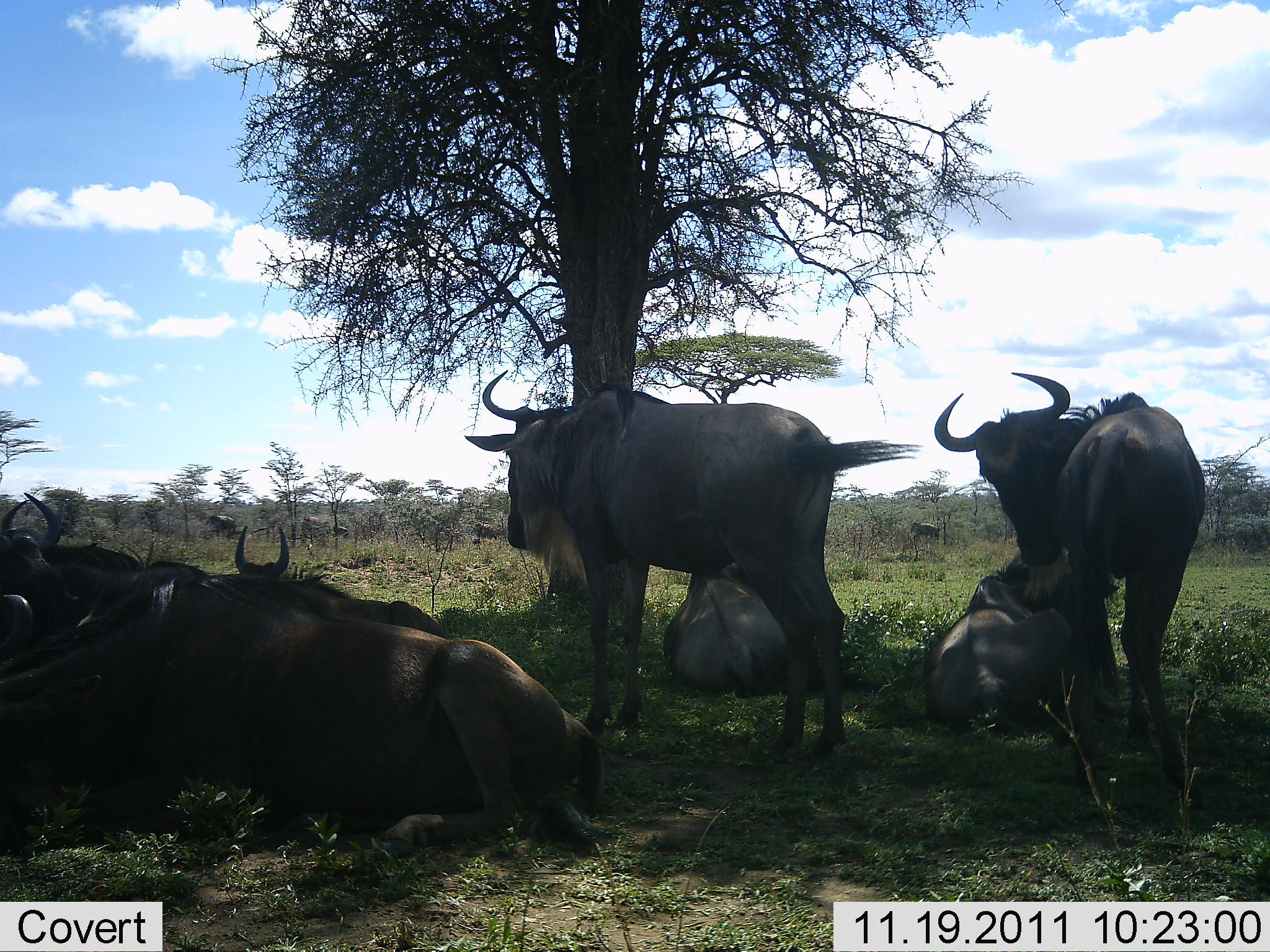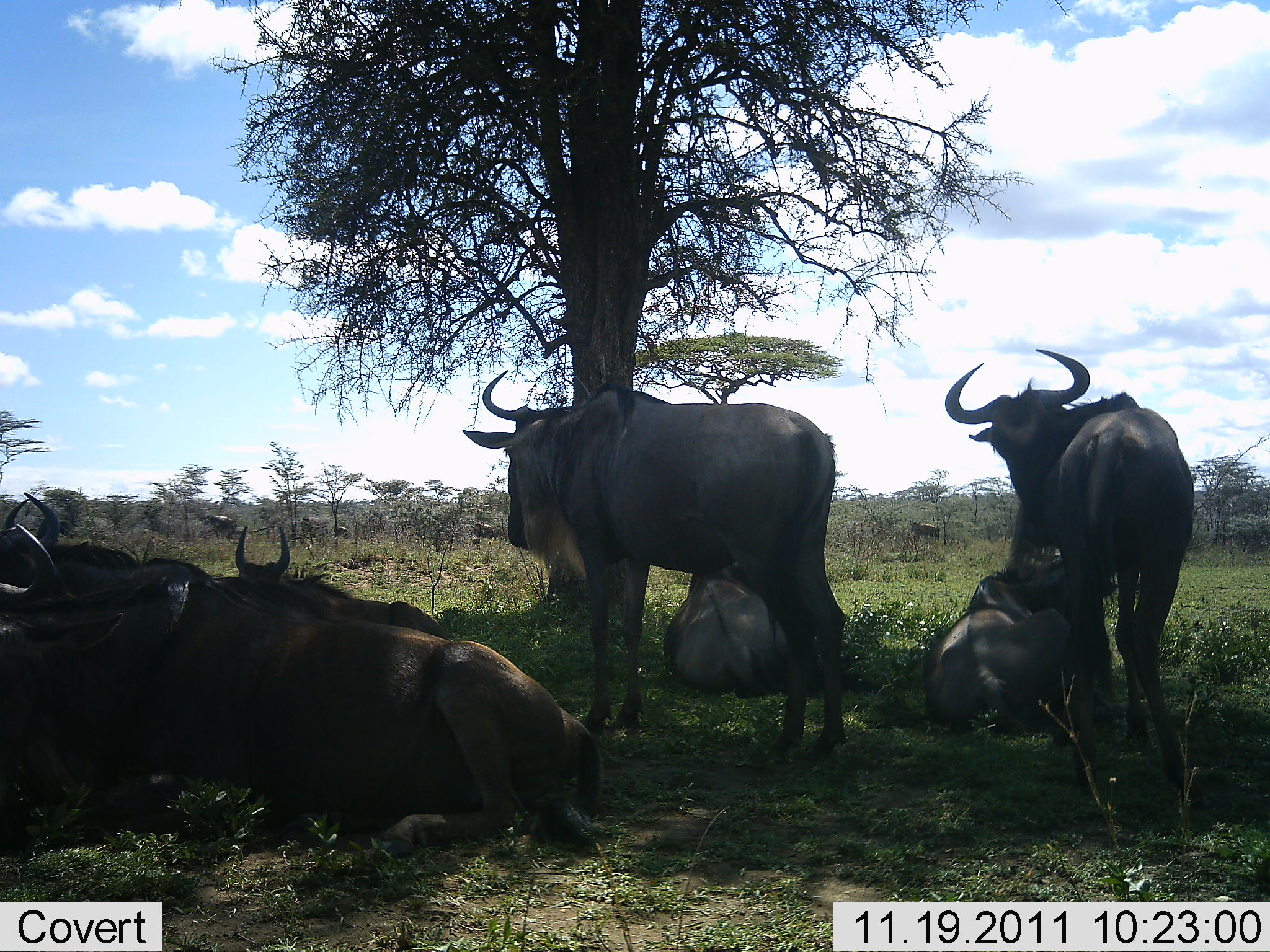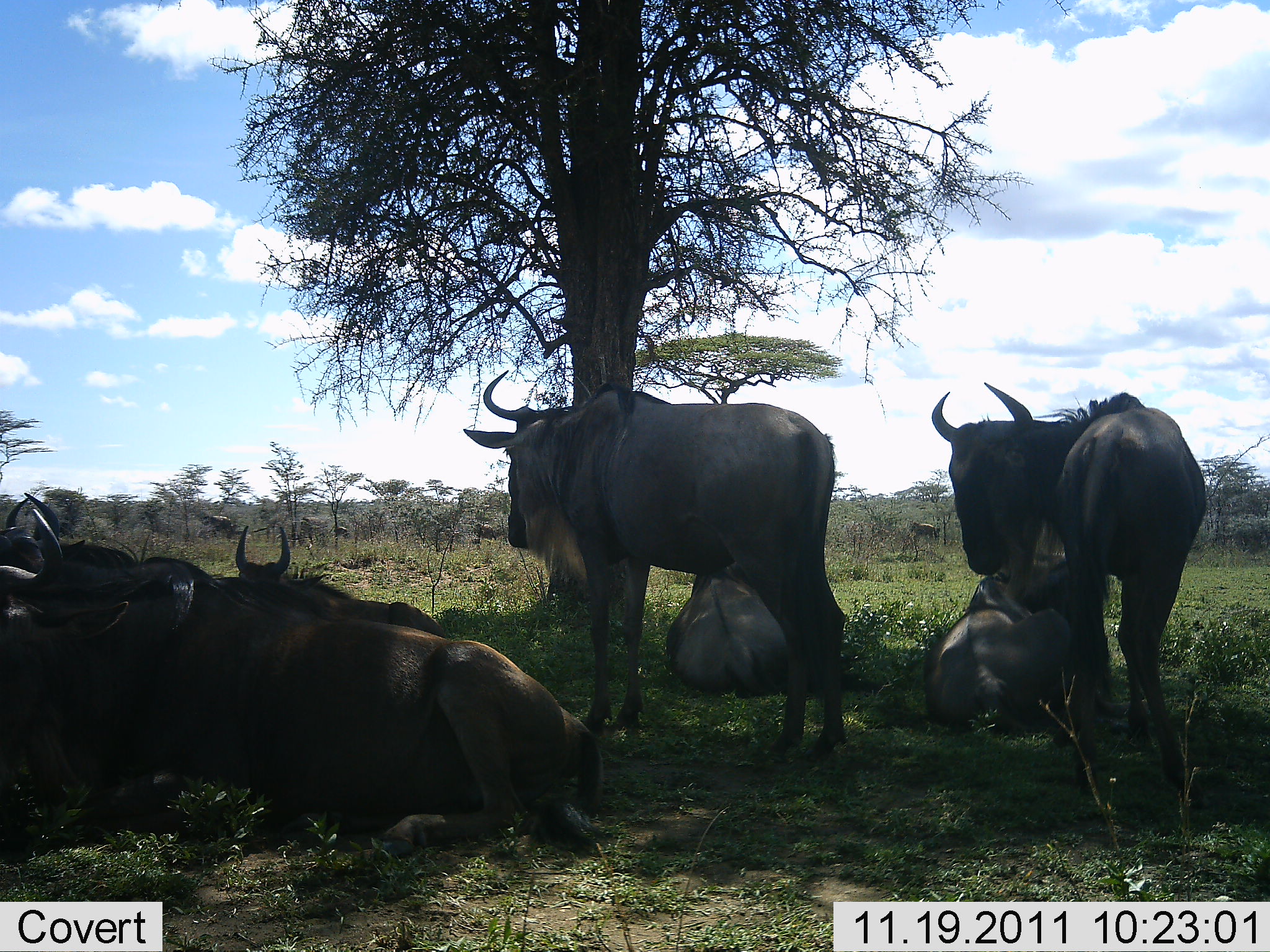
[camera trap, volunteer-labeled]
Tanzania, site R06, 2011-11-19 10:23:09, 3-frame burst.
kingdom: Animalia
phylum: Chordata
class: Mammalia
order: Artiodactyla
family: Bovidae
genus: Connochaetes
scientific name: Connochaetes taurinus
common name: blue wildebeest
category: wildebeest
Wildebeest (blue wildebeest) (Connochaetes taurinus), count 8. Behavior (volunteer vote fractions): standing 77%, resting 100%, moving 8%, interacting 0%. Young present (vote fraction): 0%. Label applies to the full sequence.